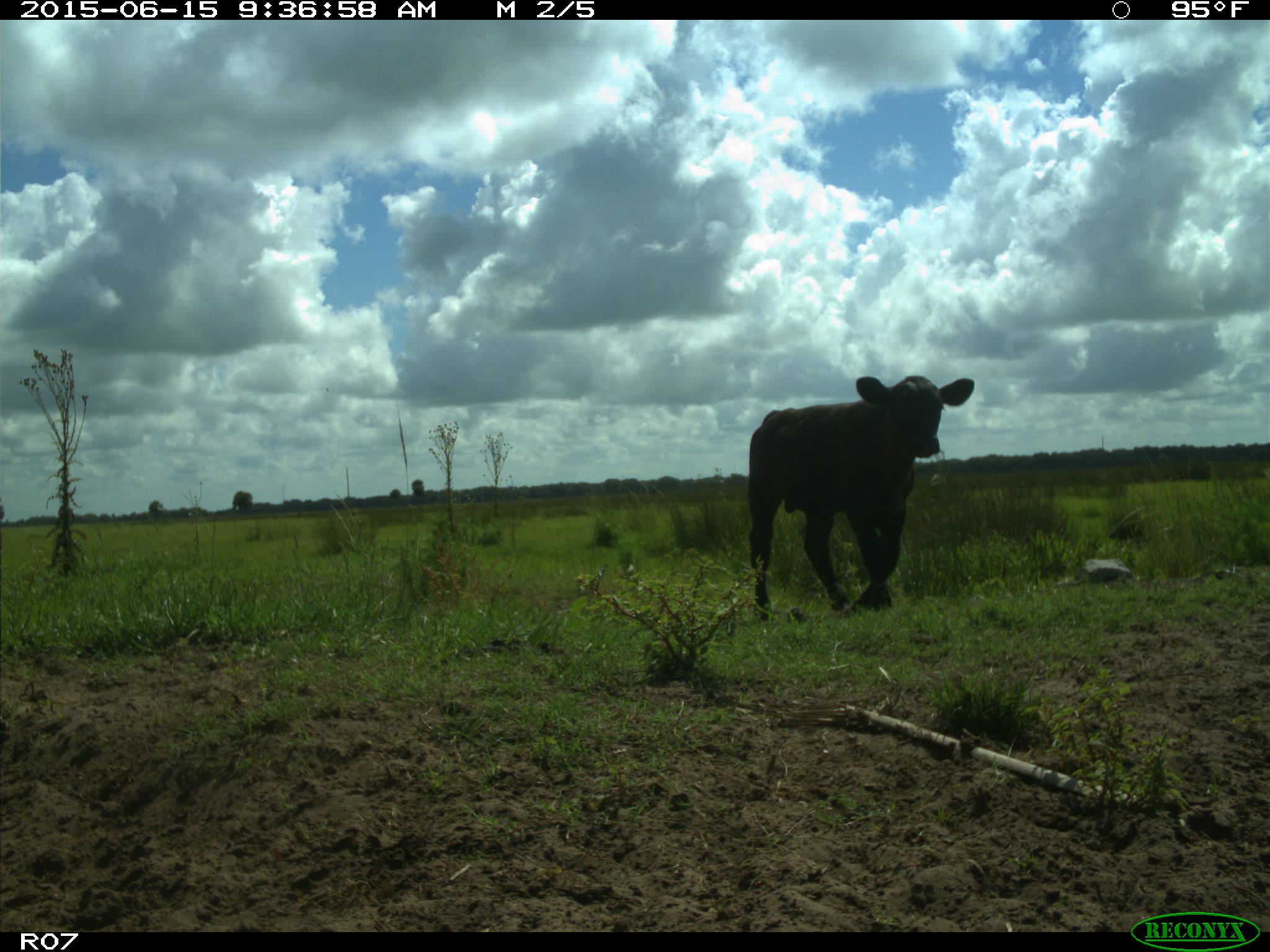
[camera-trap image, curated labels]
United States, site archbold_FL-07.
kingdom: Animalia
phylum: Chordata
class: Mammalia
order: Artiodactyla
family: Bovidae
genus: Bos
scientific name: Bos taurus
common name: domestic cow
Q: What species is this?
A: Bos taurus (domestic cow).